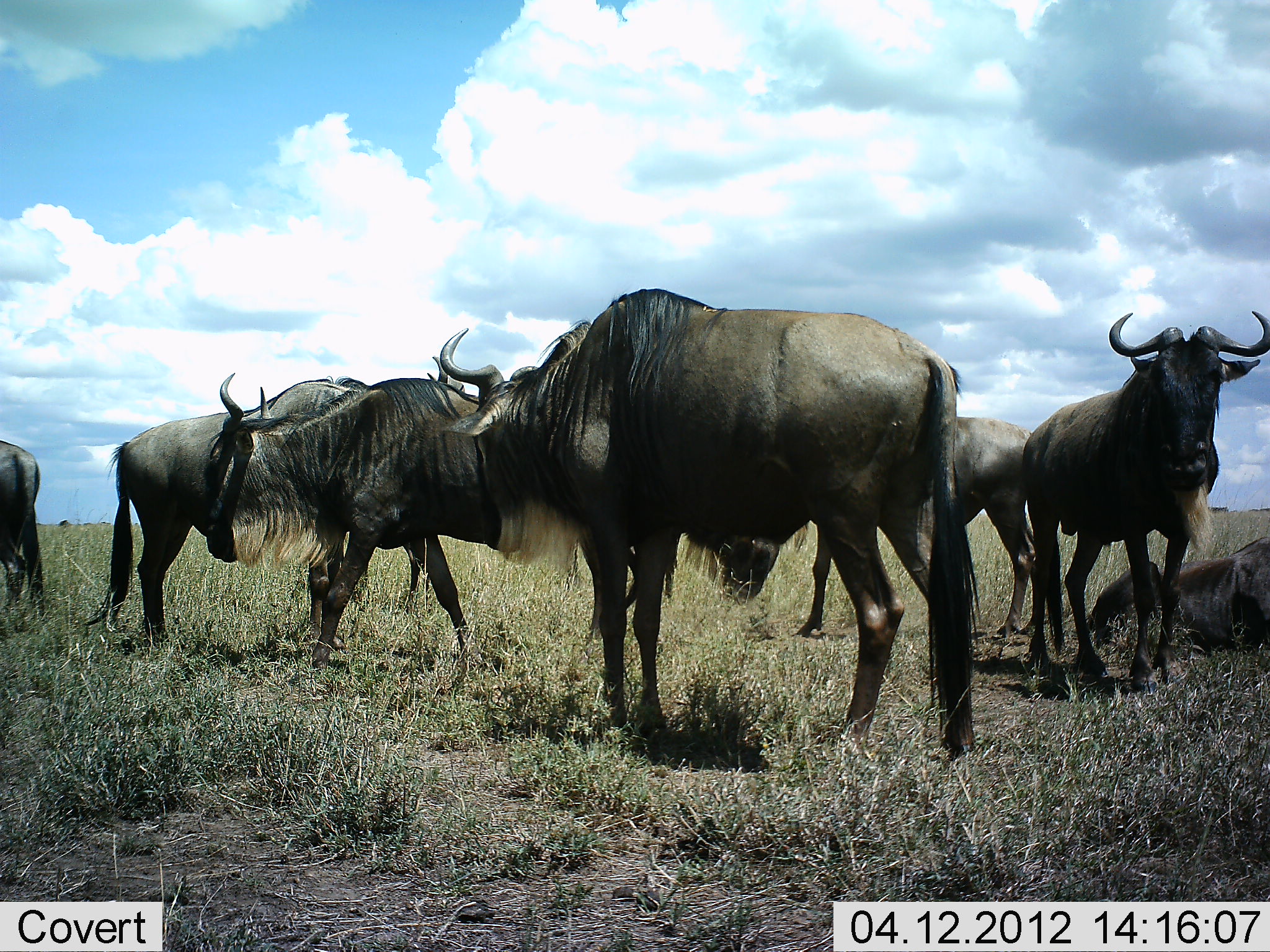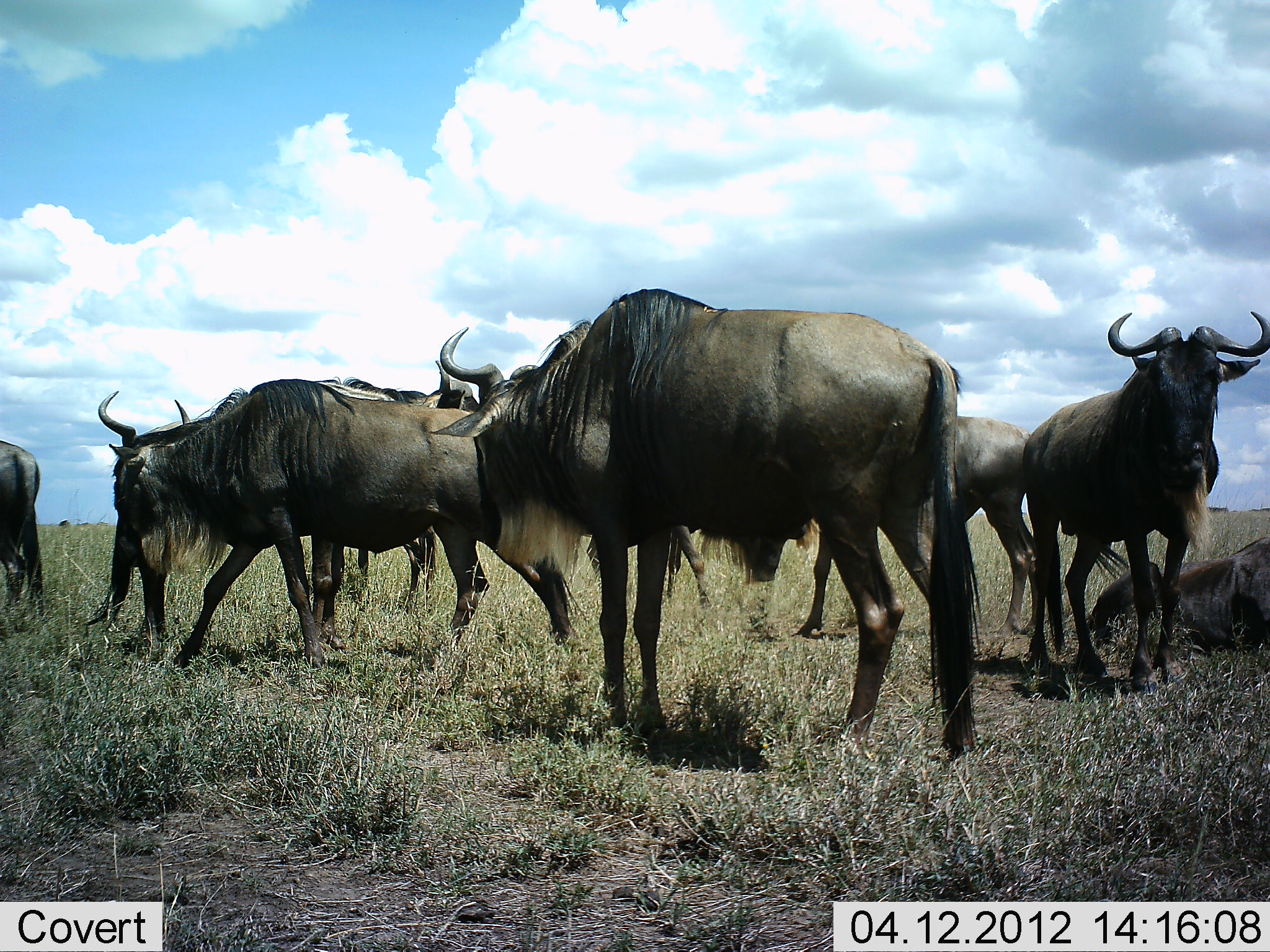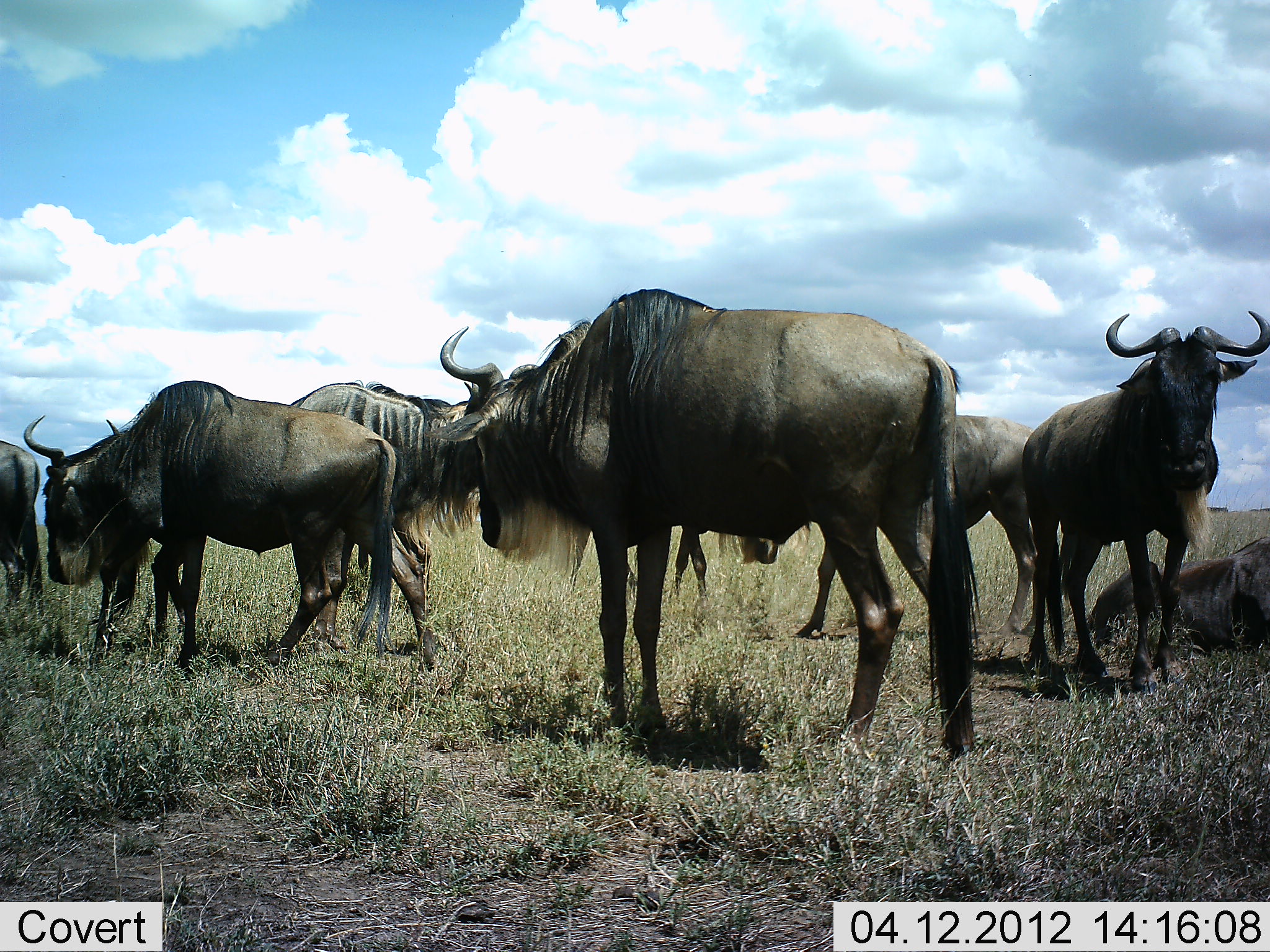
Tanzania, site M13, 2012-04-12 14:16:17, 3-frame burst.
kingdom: Animalia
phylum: Chordata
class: Mammalia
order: Artiodactyla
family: Bovidae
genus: Connochaetes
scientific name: Connochaetes taurinus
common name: blue wildebeest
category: wildebeest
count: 8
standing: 86%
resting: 79%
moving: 64%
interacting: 7%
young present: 0%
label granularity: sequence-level